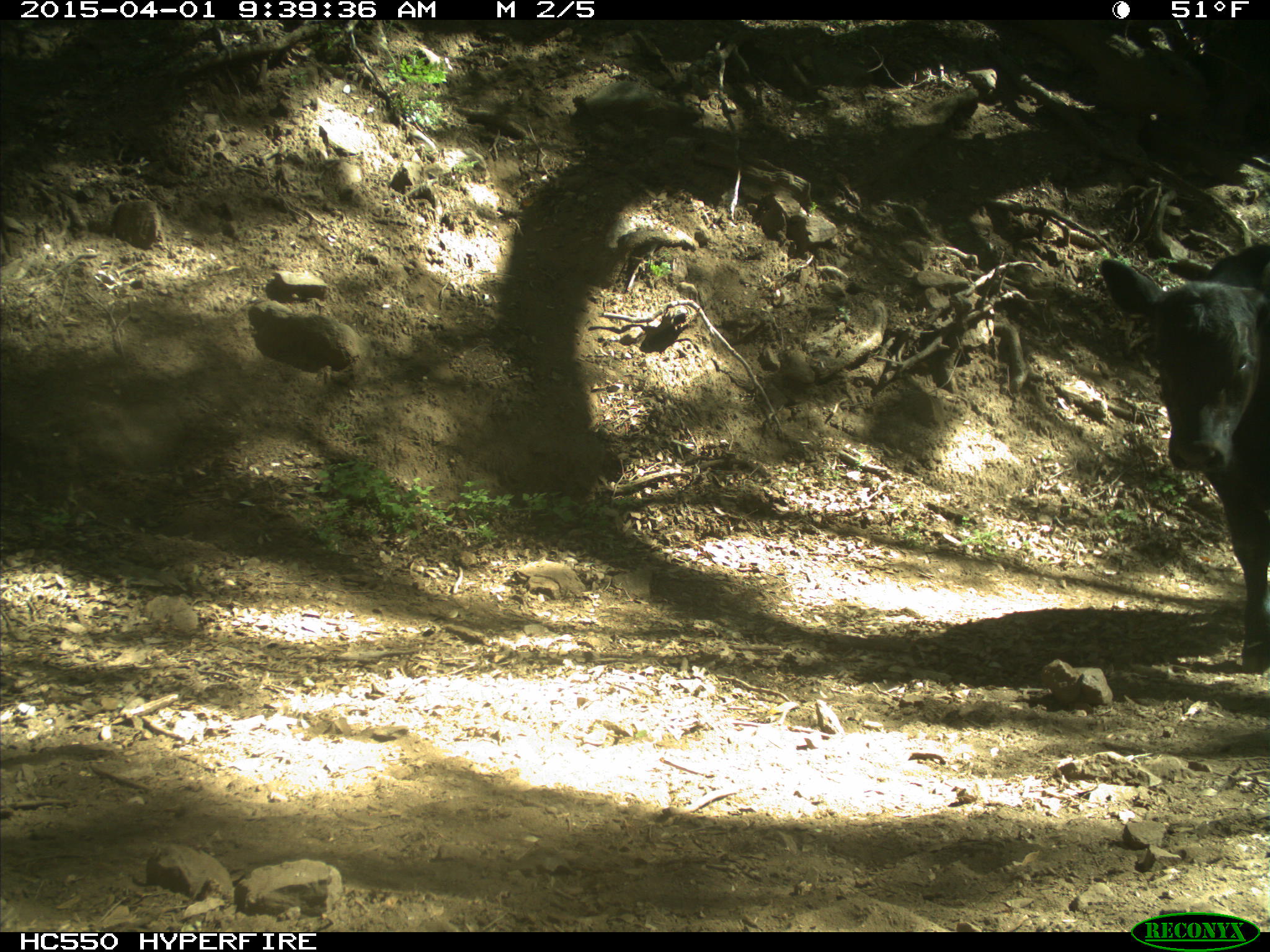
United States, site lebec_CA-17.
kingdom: Animalia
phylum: Chordata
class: Mammalia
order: Artiodactyla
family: Bovidae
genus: Bos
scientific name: Bos taurus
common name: domestic cow